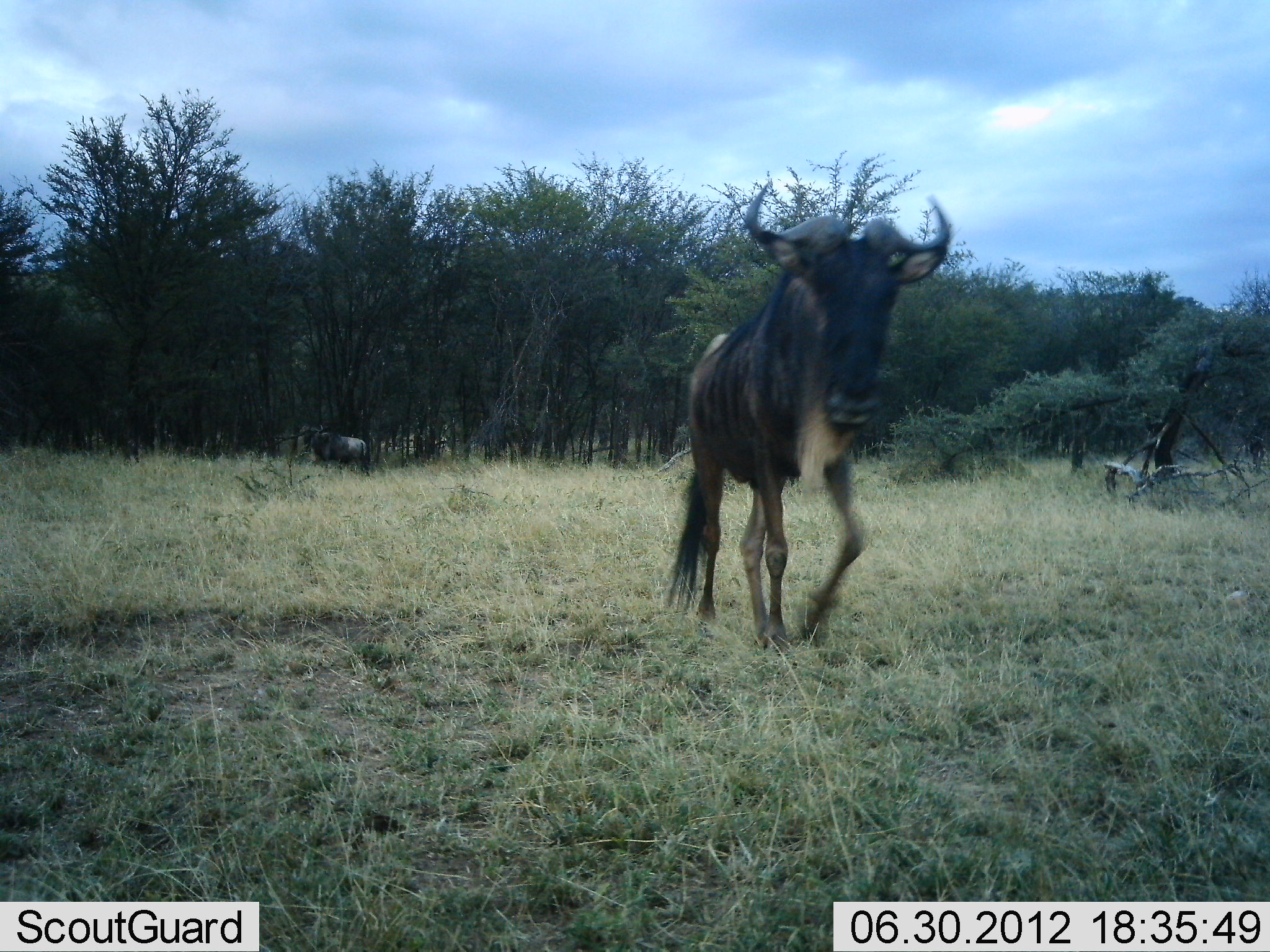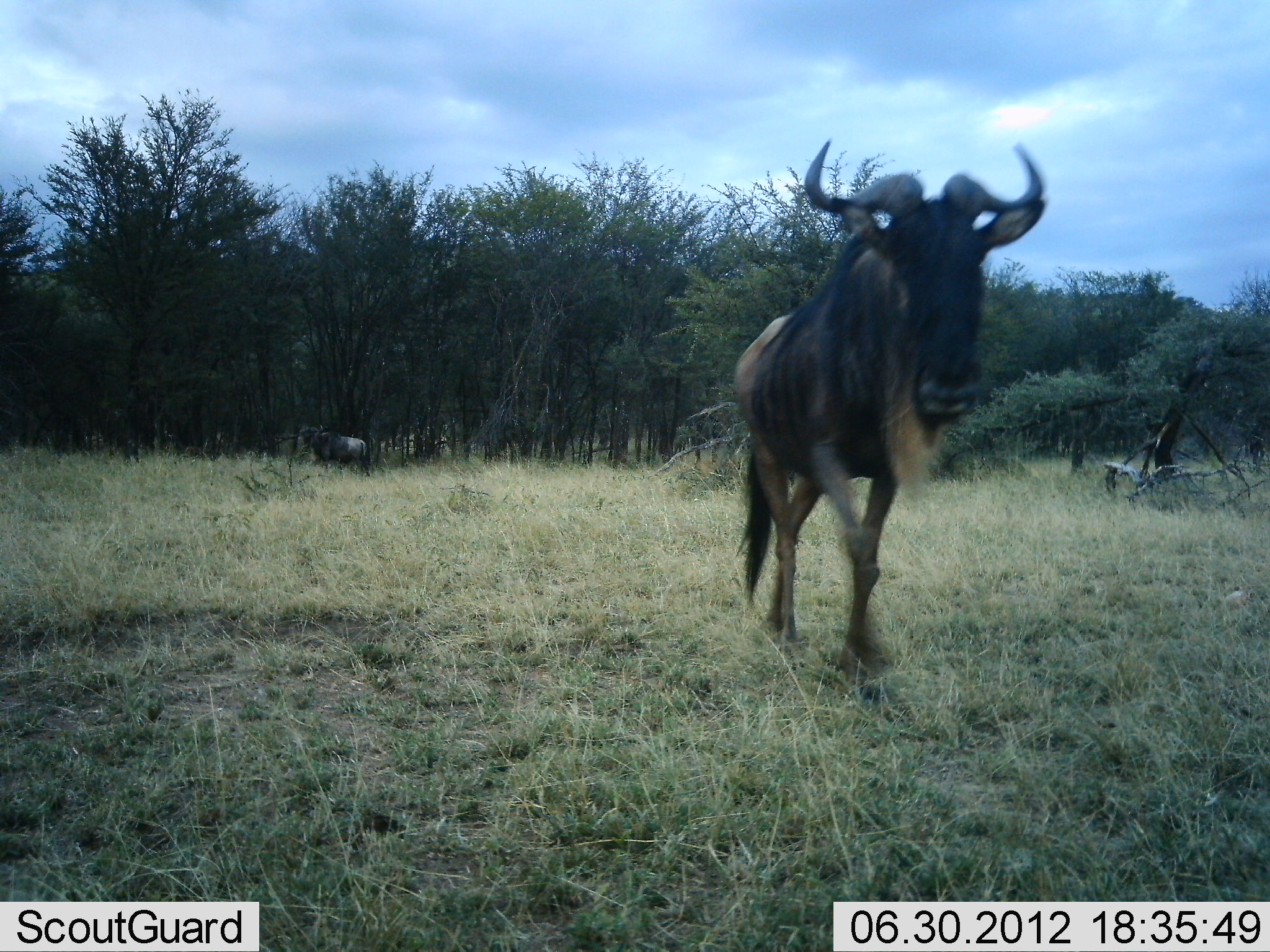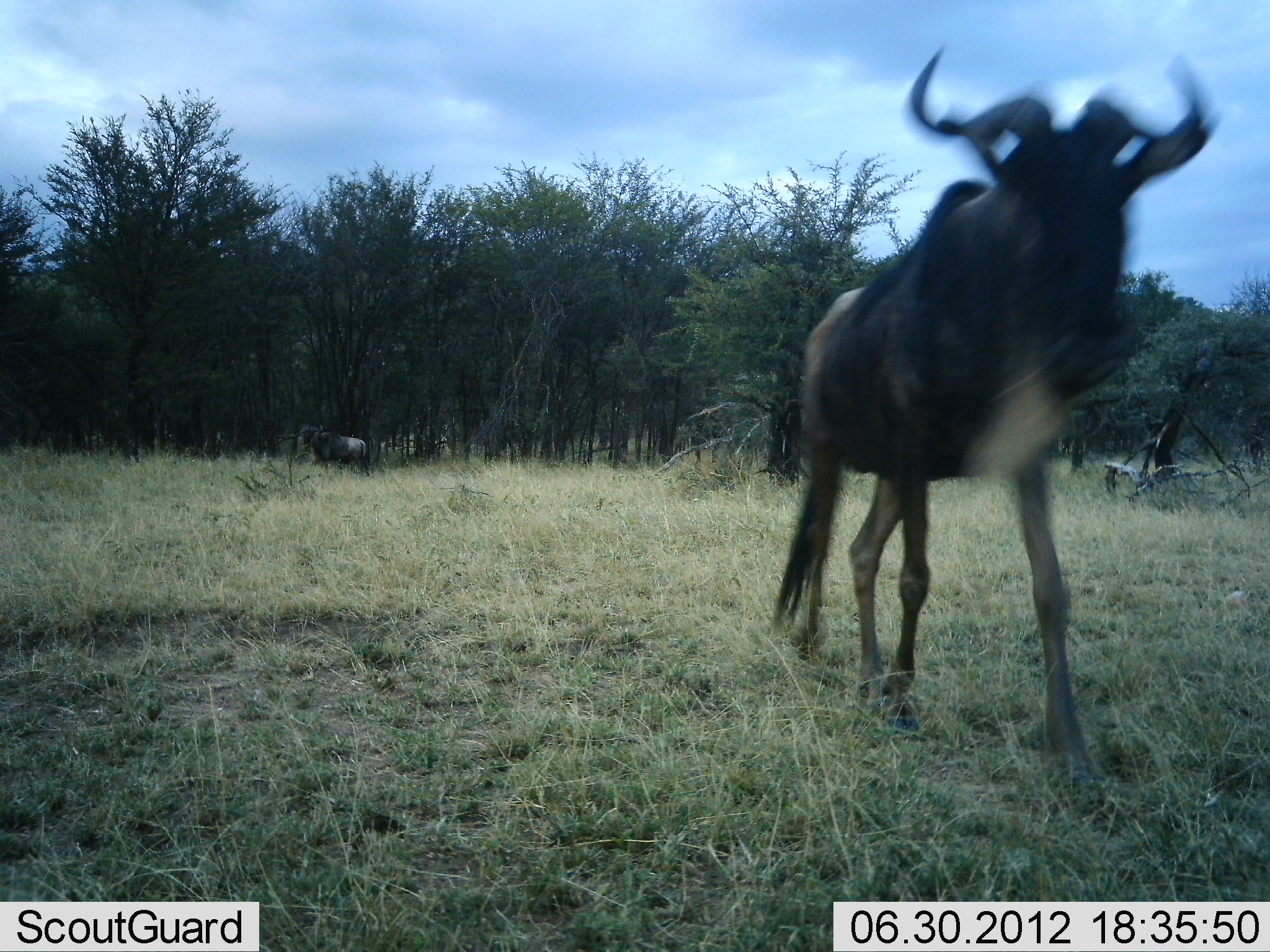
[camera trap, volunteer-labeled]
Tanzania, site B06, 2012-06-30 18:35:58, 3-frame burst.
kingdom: Animalia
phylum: Chordata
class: Mammalia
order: Artiodactyla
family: Bovidae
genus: Connochaetes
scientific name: Connochaetes taurinus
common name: blue wildebeest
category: wildebeest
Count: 2.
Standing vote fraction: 40%.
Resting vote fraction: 0%.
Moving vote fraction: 100%.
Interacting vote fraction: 0%.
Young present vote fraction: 0%.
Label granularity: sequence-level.